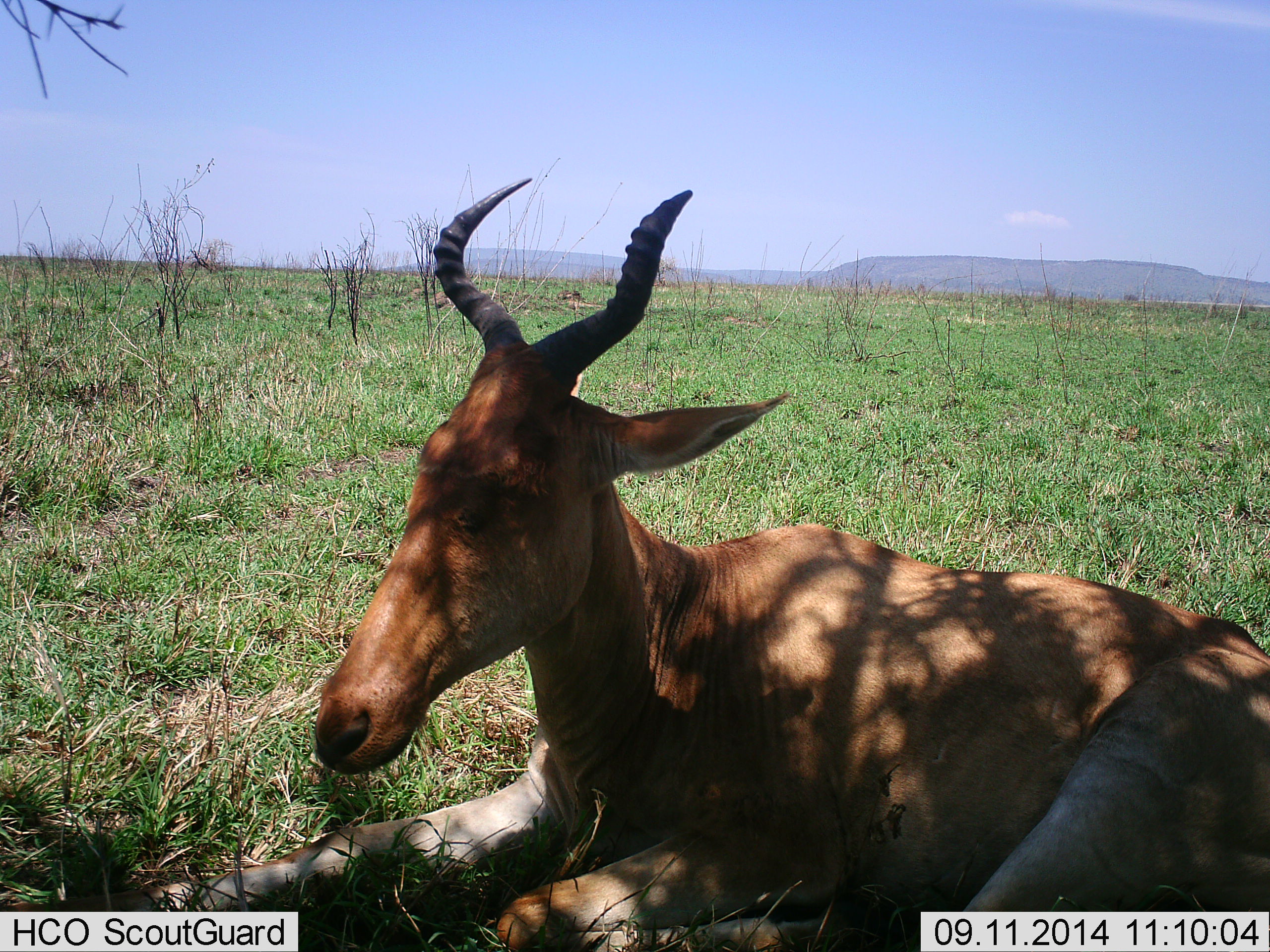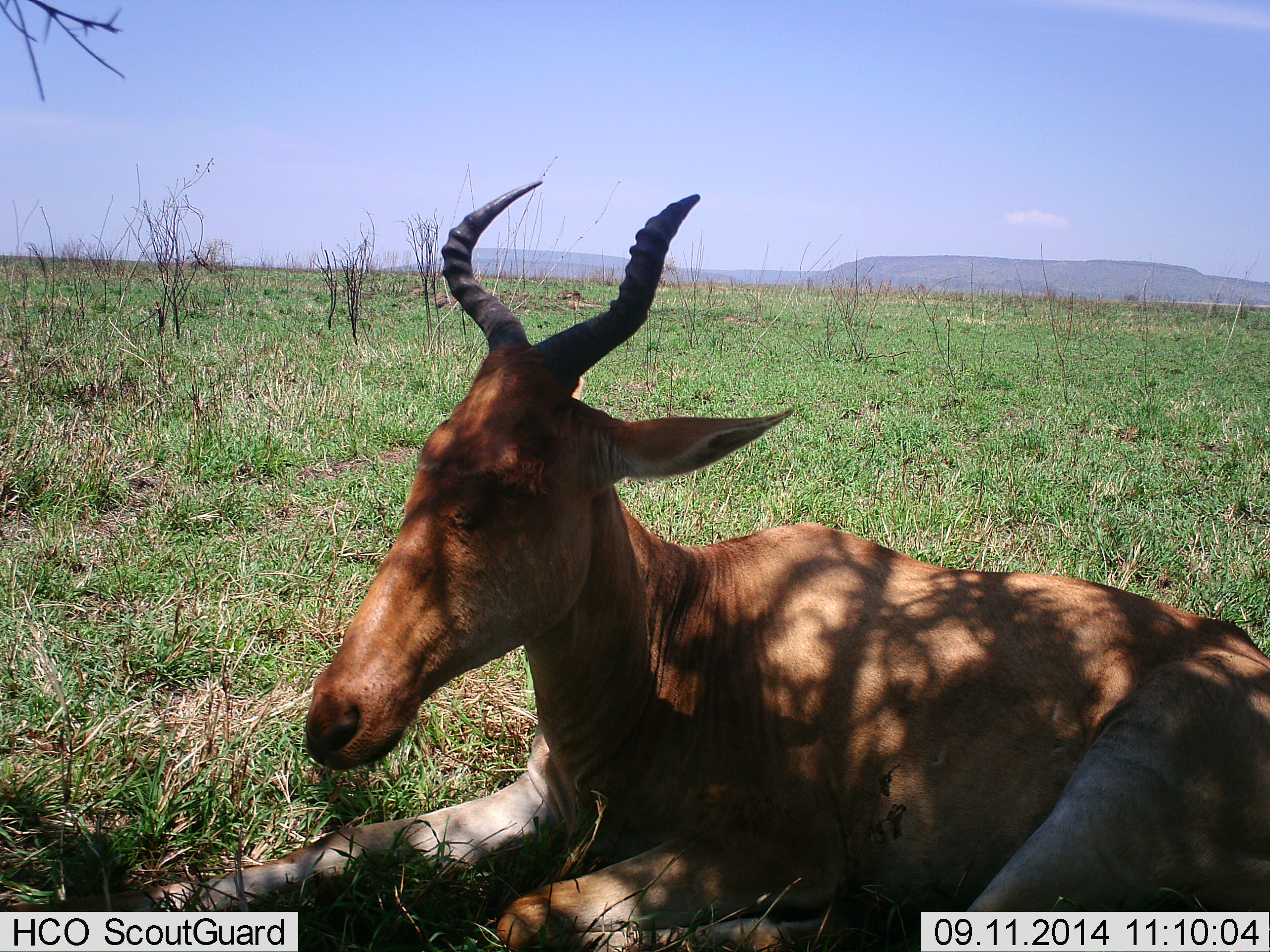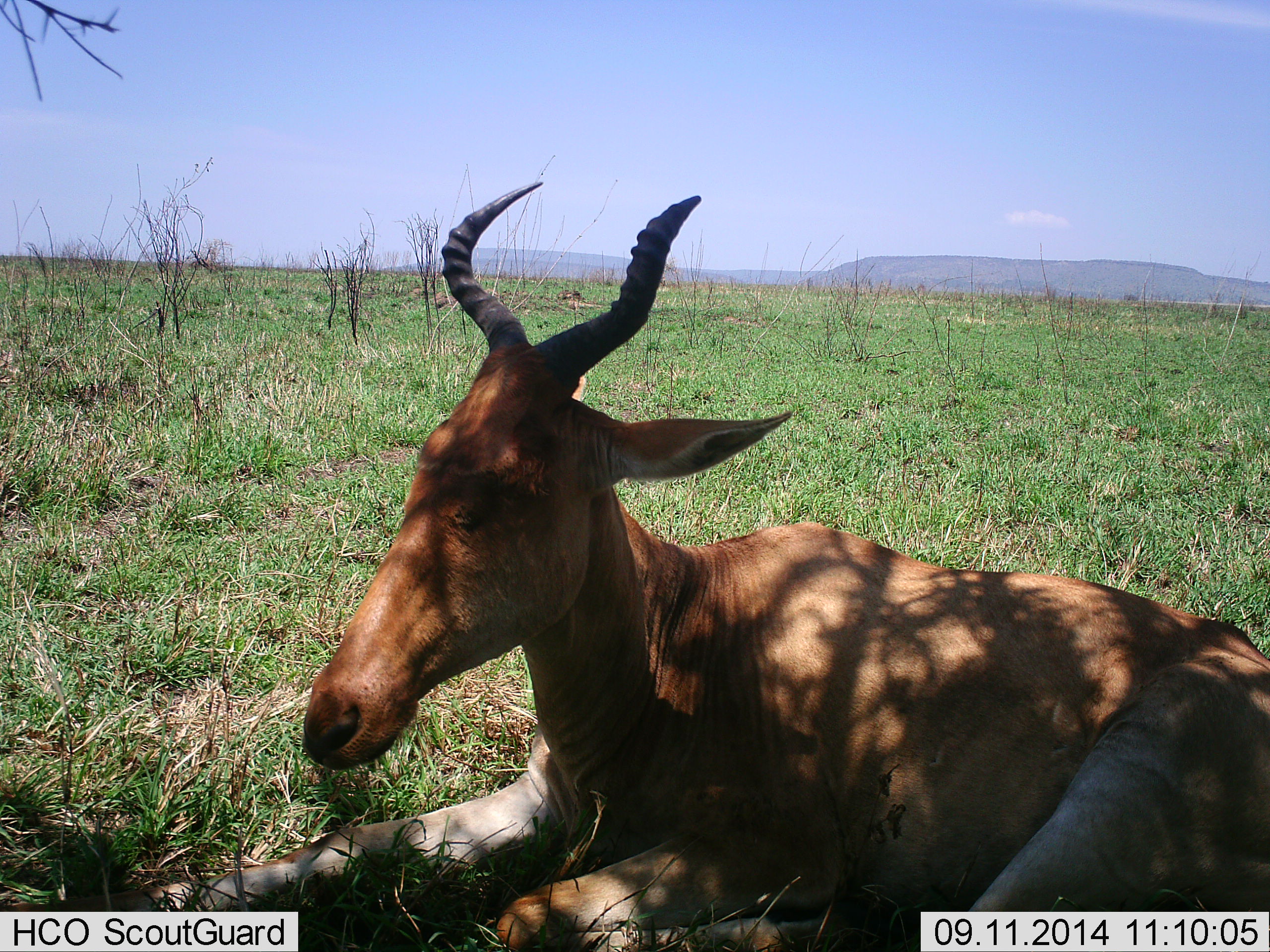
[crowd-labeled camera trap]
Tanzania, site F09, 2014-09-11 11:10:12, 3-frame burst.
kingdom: Animalia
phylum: Chordata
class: Mammalia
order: Artiodactyla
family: Bovidae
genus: Alcelaphus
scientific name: Alcelaphus buselaphus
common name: hartebeest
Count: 1.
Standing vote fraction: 0%.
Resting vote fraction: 100%.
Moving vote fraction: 0%.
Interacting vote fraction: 0%.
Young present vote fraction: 0%.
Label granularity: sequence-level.